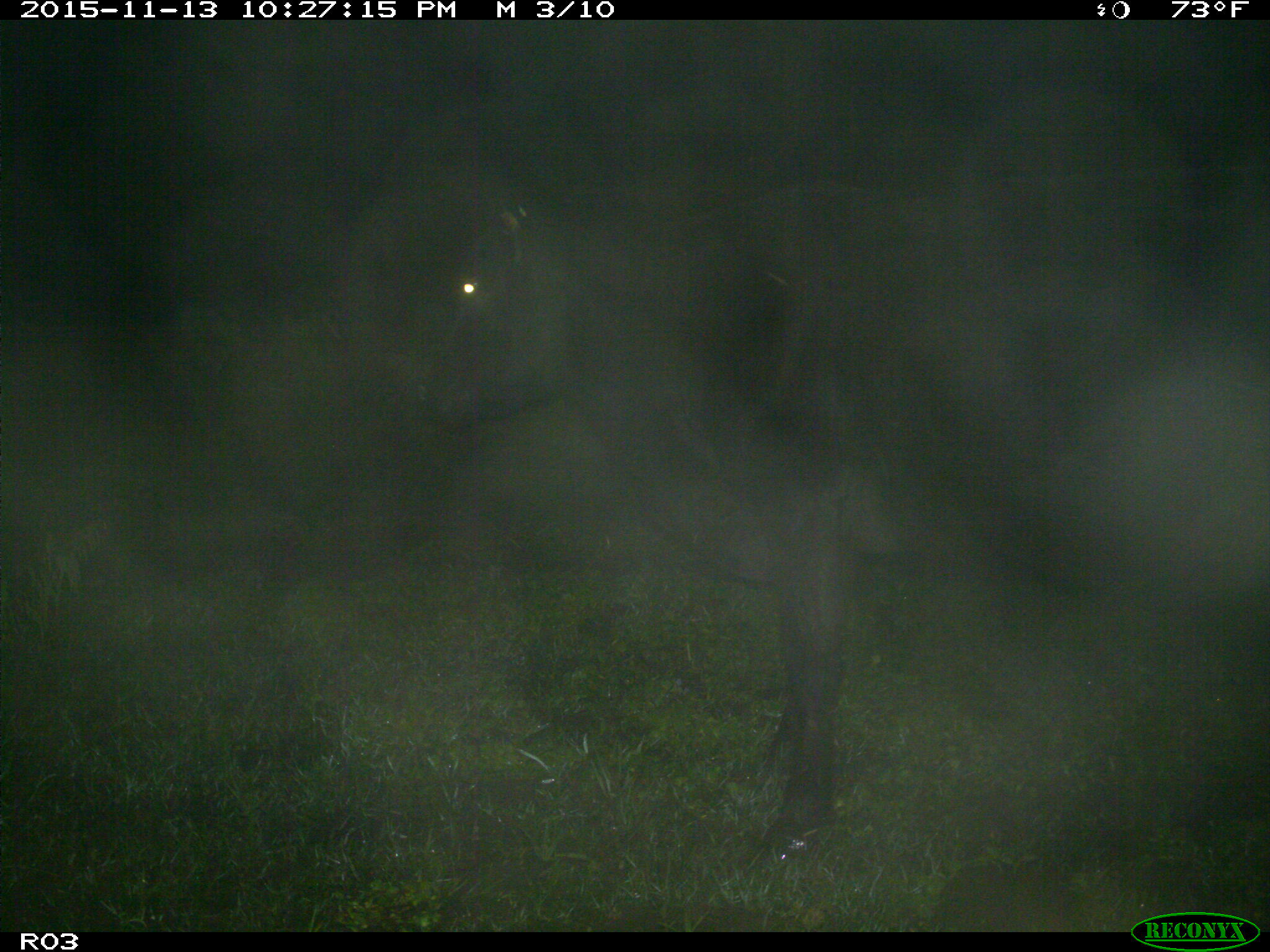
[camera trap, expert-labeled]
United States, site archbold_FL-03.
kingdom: Animalia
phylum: Chordata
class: Mammalia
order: Artiodactyla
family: Bovidae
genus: Bos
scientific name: Bos taurus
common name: domestic cow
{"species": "Bos taurus (domestic cow)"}